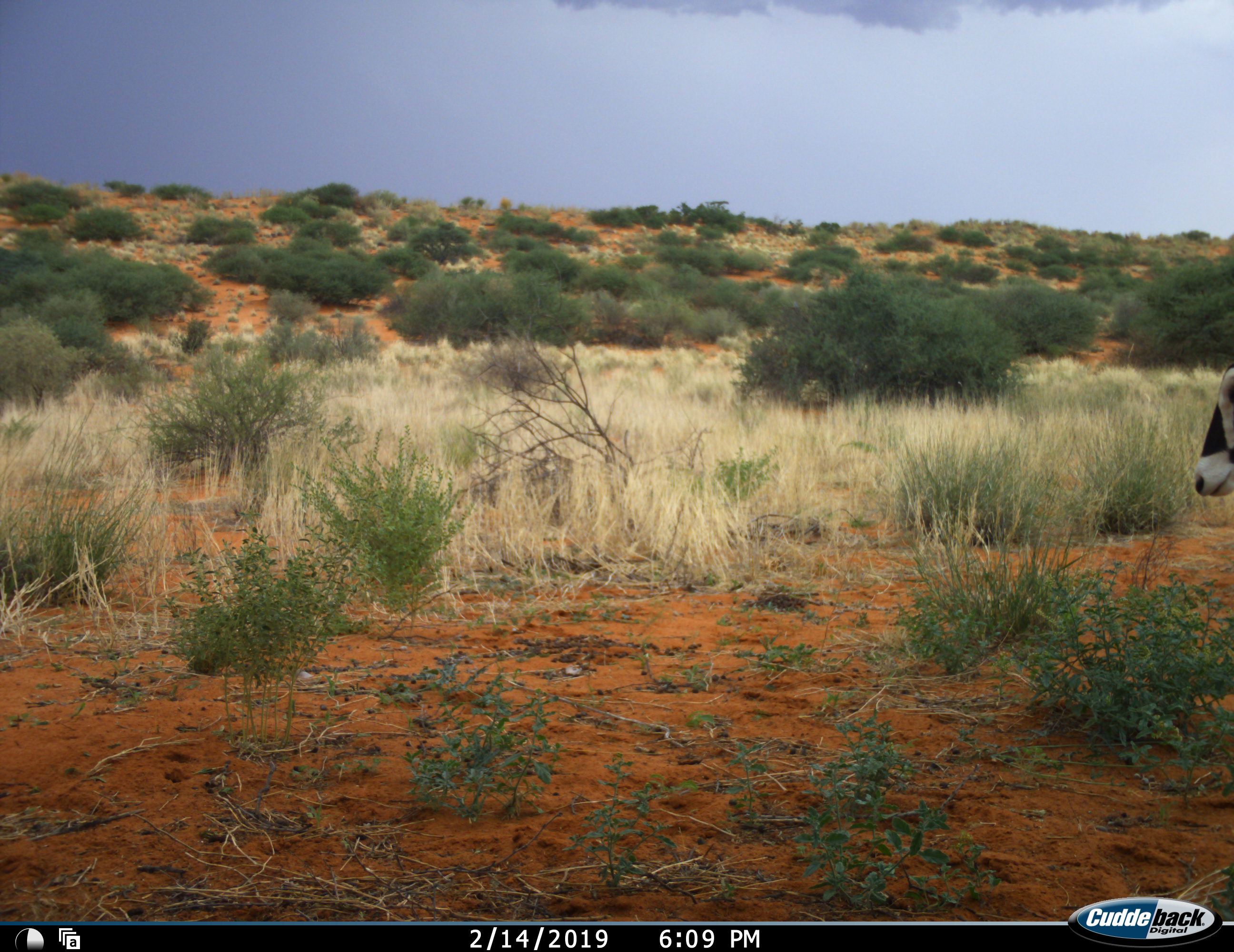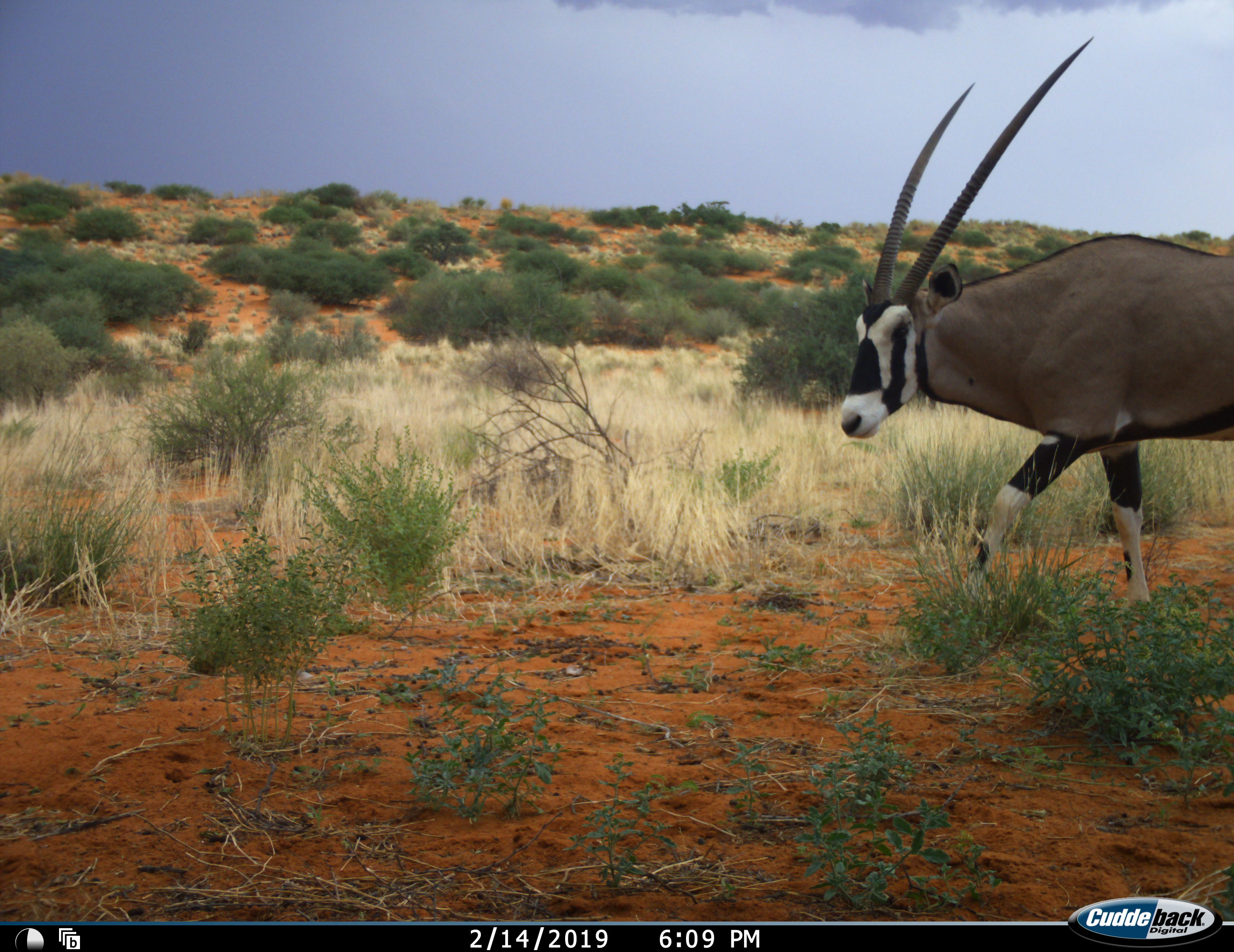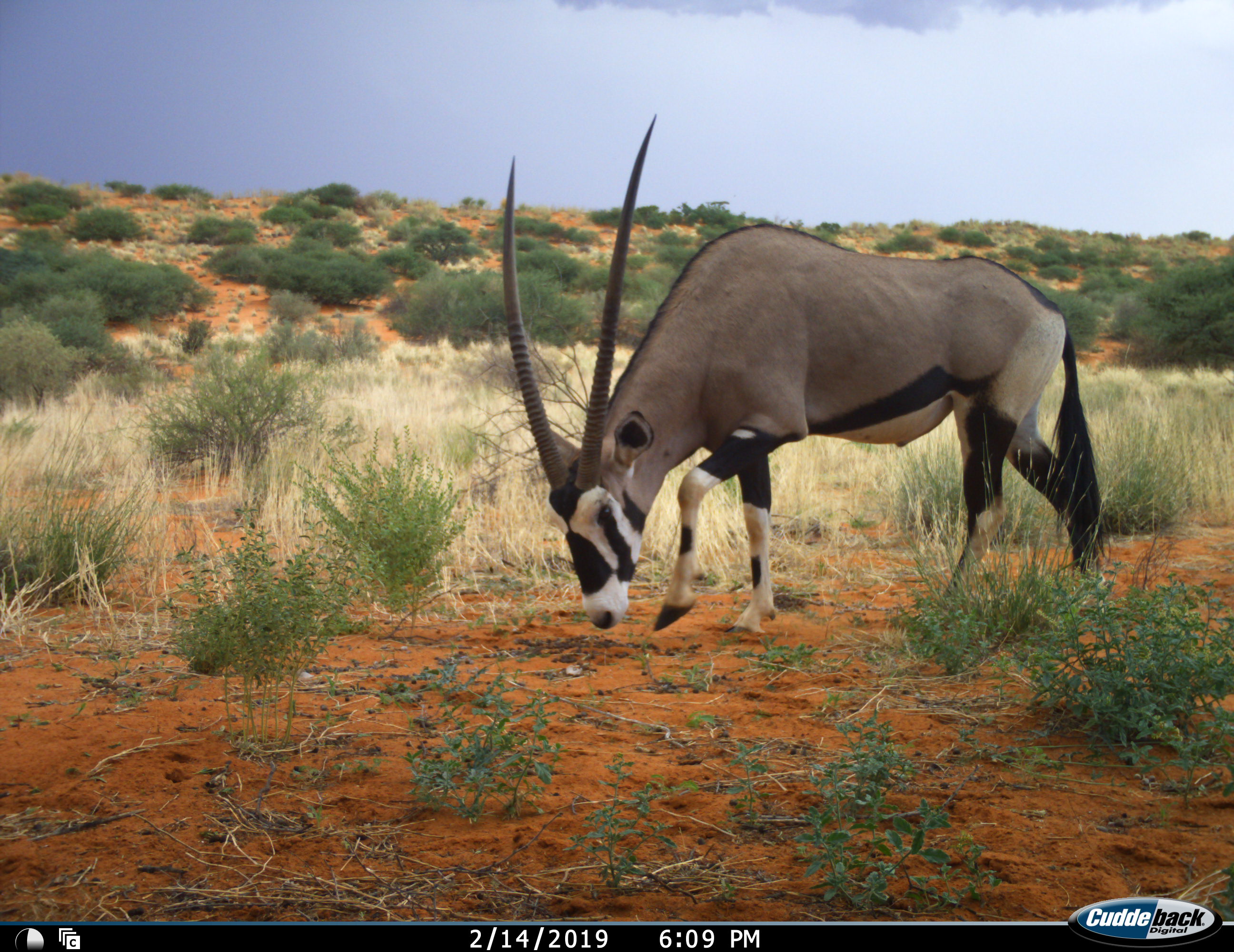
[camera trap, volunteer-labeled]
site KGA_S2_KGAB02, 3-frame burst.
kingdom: Animalia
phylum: Chordata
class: Mammalia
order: Artiodactyla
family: Bovidae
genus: Oryx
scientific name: Oryx gazella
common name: gemsbok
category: oryx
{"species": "oryx (gemsbok) (Oryx gazella)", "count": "1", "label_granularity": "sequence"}